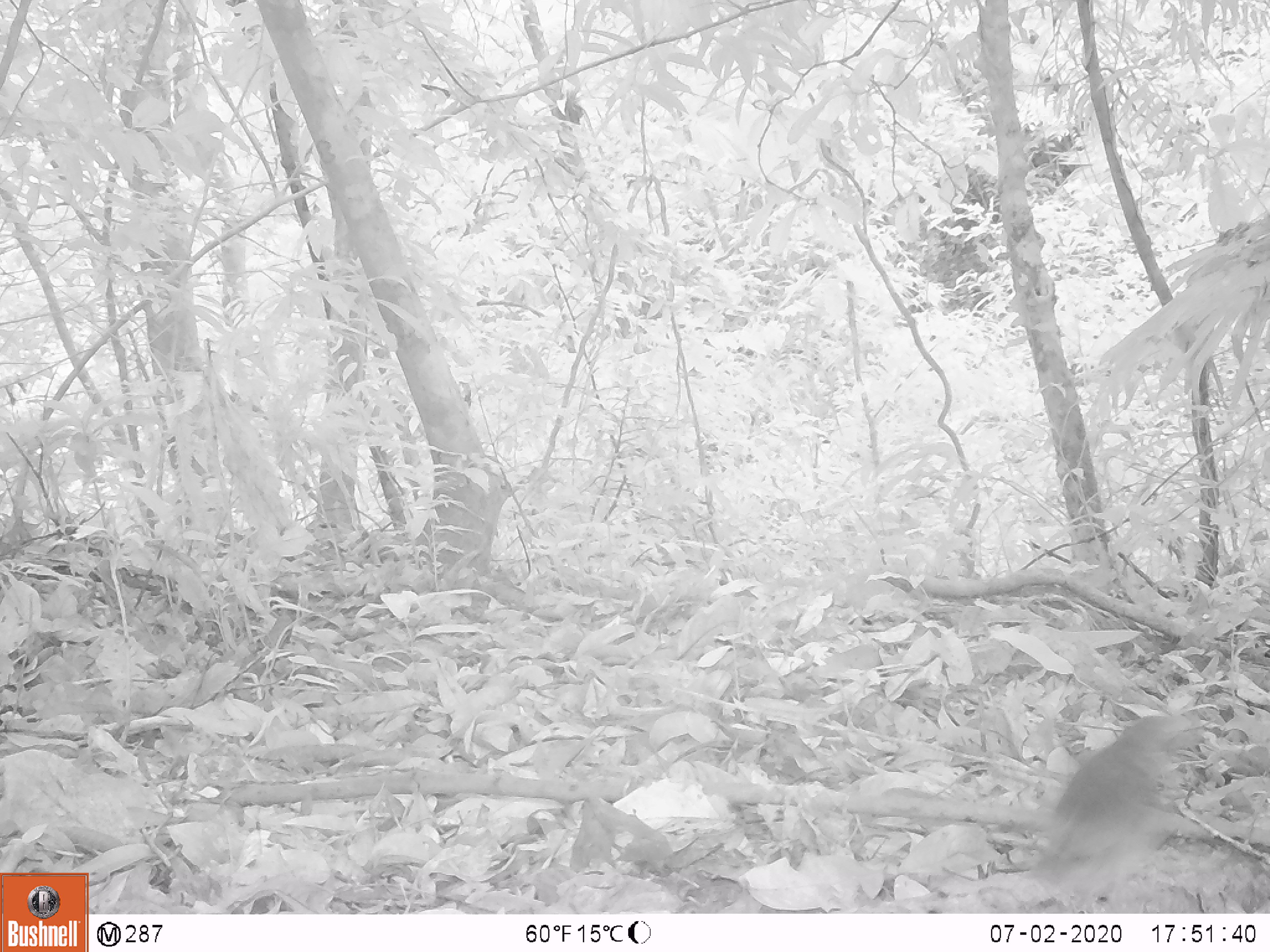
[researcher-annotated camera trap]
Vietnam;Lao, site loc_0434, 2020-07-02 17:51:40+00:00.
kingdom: Animalia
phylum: Chordata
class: Aves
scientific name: Aves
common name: bird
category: unidentified bird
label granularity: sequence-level